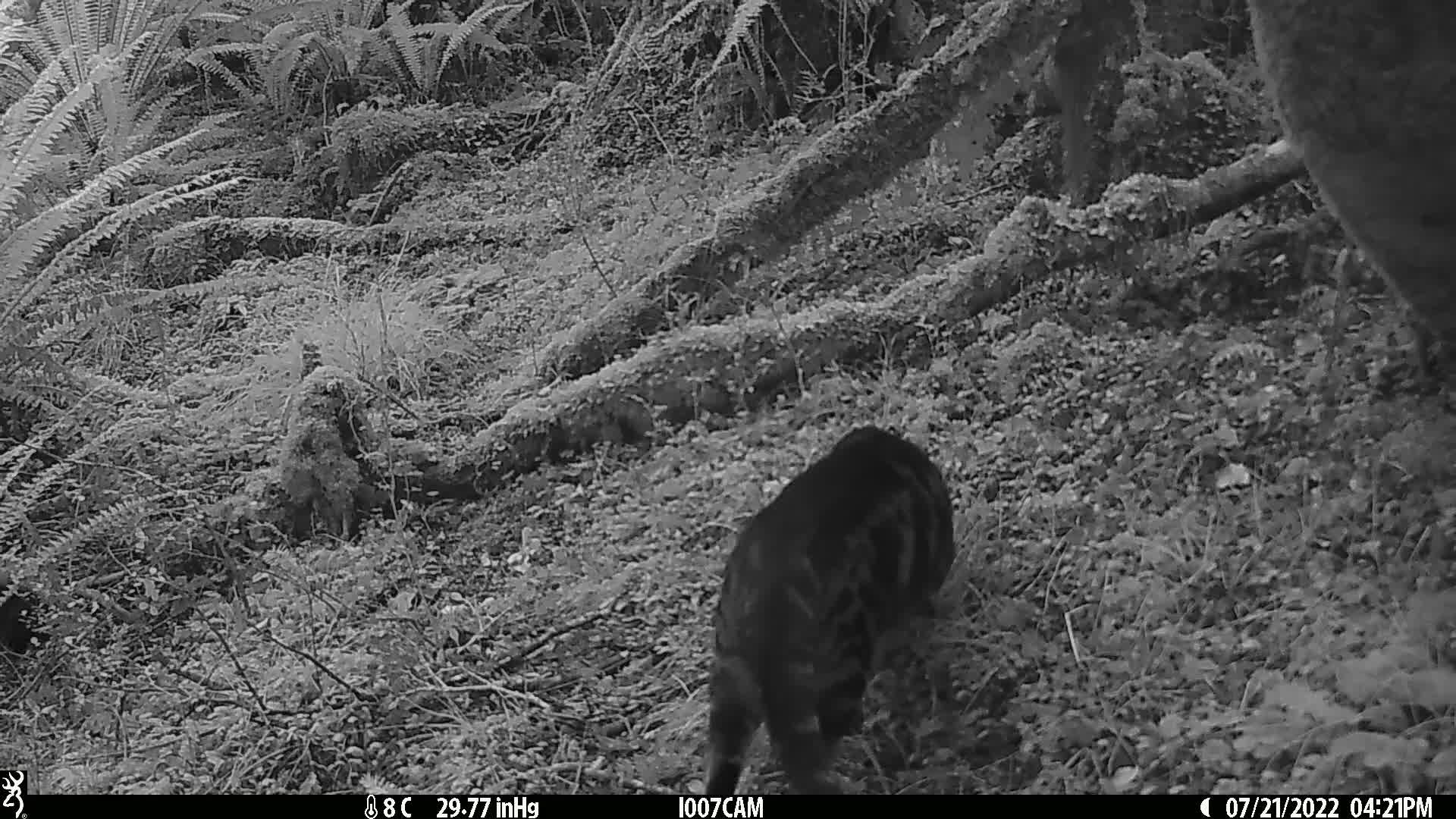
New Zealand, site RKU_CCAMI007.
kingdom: Animalia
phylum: Chordata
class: Mammalia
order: Carnivora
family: Felidae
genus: Felis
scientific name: Felis catus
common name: domestic cat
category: cat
Cat (domestic cat) (Felis catus).